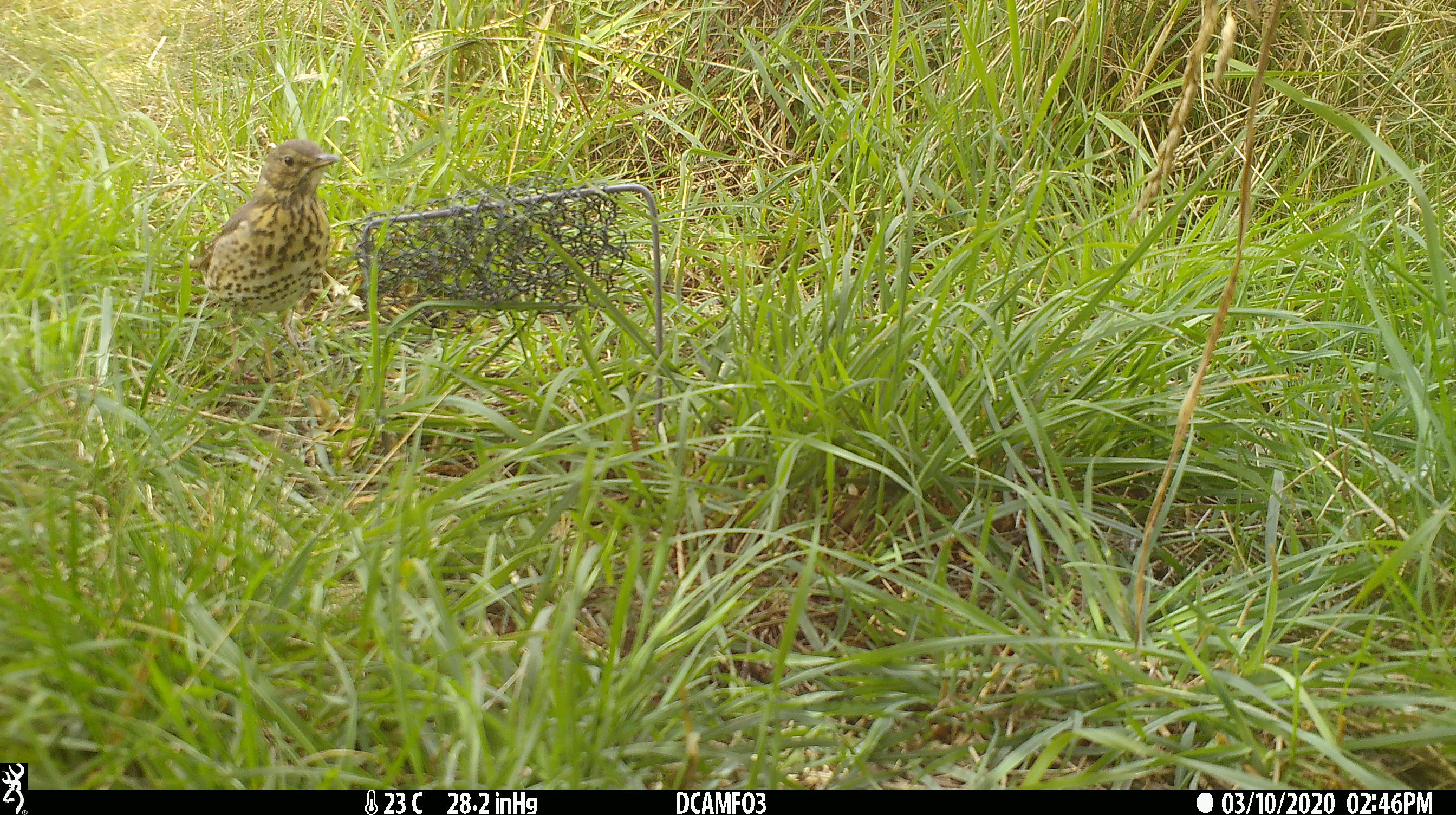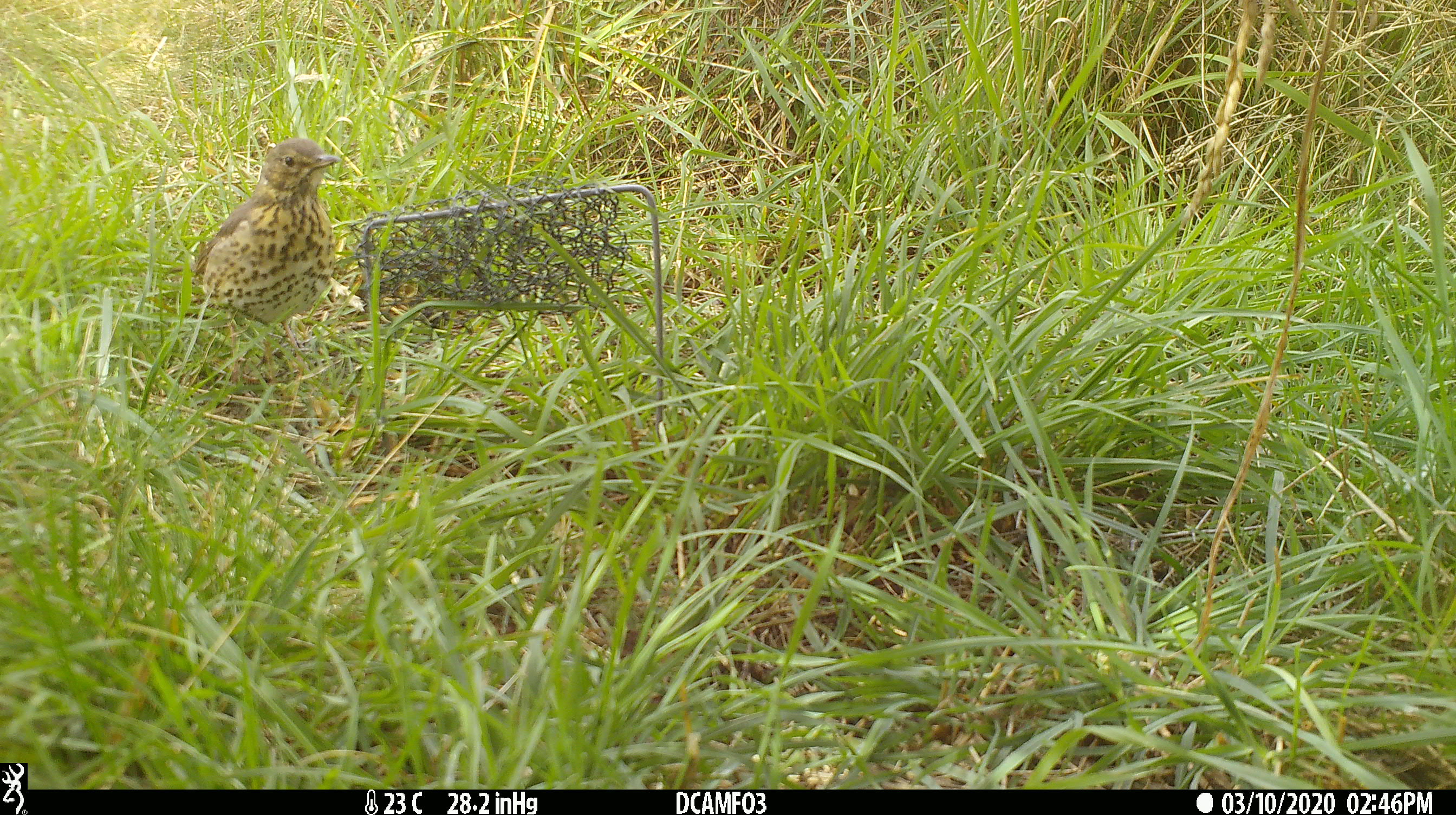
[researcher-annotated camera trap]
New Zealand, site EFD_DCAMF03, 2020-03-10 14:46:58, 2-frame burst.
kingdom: Animalia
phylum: Chordata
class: Aves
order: Passeriformes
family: Turdidae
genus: Turdus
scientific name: Turdus philomelos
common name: song thrush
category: thrush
Thrush (song thrush) (Turdus philomelos).